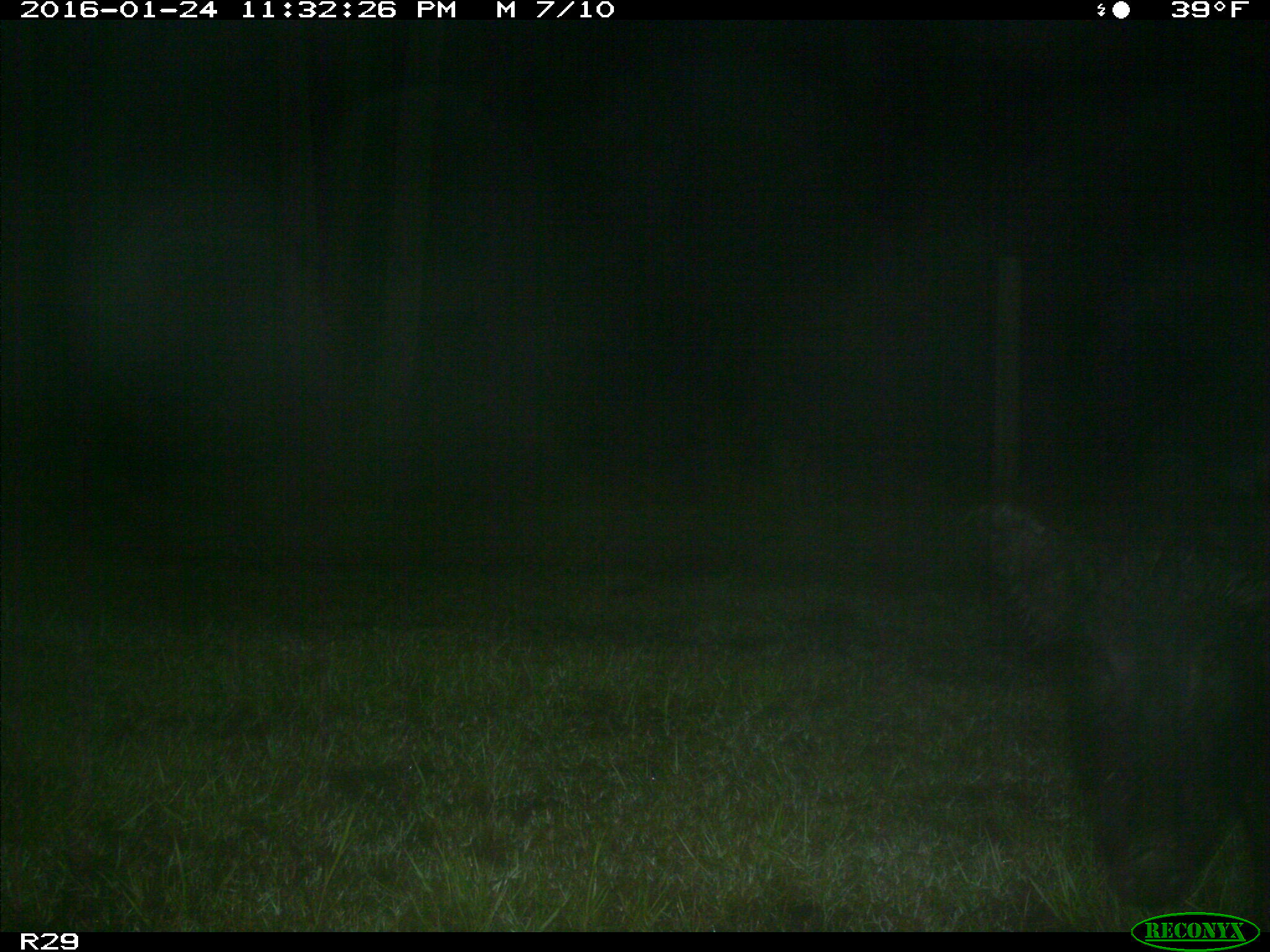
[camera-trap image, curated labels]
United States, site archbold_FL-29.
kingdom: Animalia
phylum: Chordata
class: Mammalia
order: Artiodactyla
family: Suidae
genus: Sus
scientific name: Sus scrofa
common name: wild boar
Sus scrofa (wild boar).